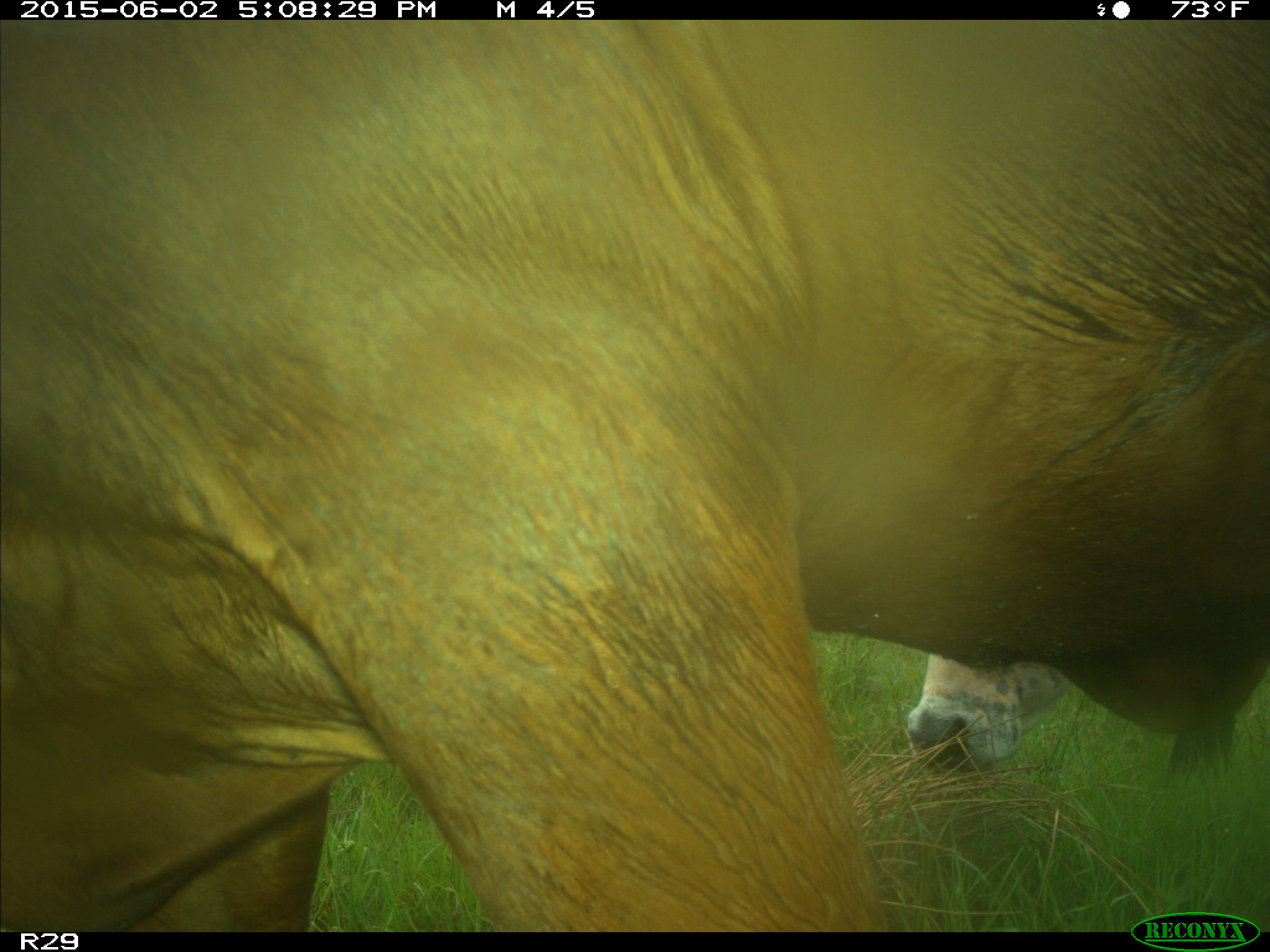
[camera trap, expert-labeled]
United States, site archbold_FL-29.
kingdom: Animalia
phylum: Chordata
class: Mammalia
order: Artiodactyla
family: Bovidae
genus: Bos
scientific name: Bos taurus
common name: domestic cow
Bos taurus (domestic cow).